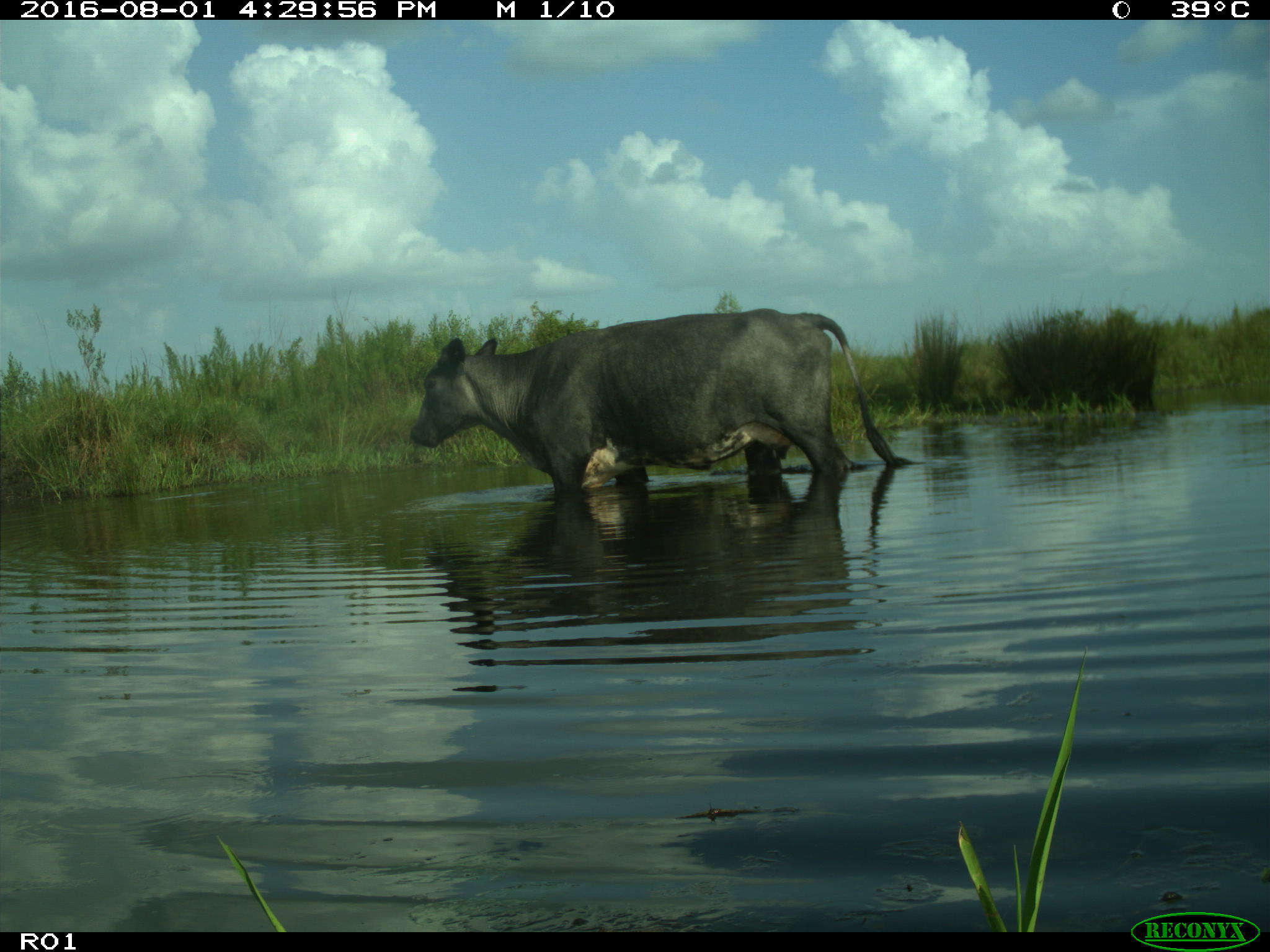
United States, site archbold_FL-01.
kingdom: Animalia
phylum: Chordata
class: Mammalia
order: Artiodactyla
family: Bovidae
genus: Bos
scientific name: Bos taurus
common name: domestic cow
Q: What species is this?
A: Bos taurus (domestic cow).